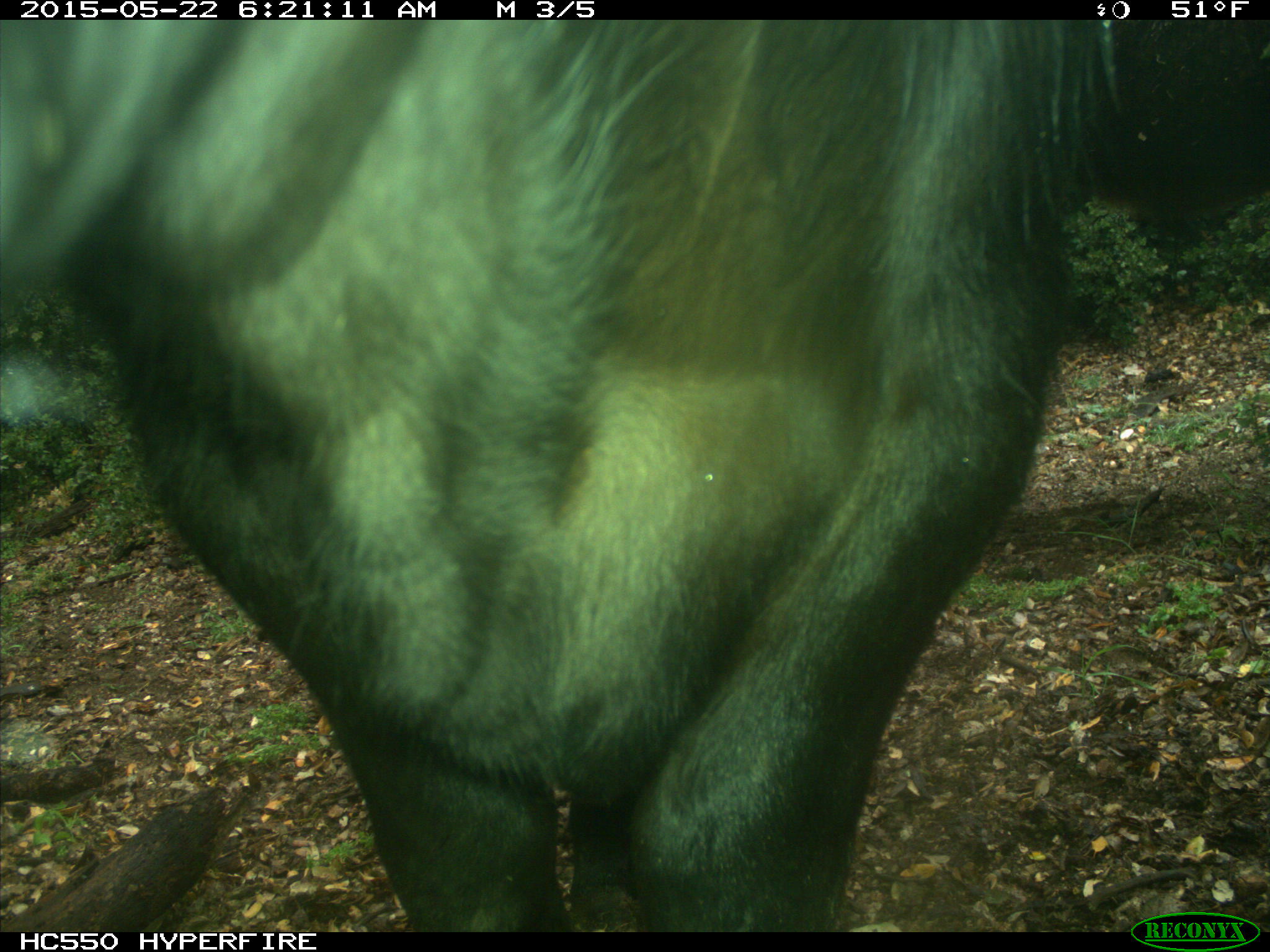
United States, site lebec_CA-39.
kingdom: Animalia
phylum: Chordata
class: Mammalia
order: Artiodactyla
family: Bovidae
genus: Bos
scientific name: Bos taurus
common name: domestic cow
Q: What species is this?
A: Bos taurus (domestic cow).